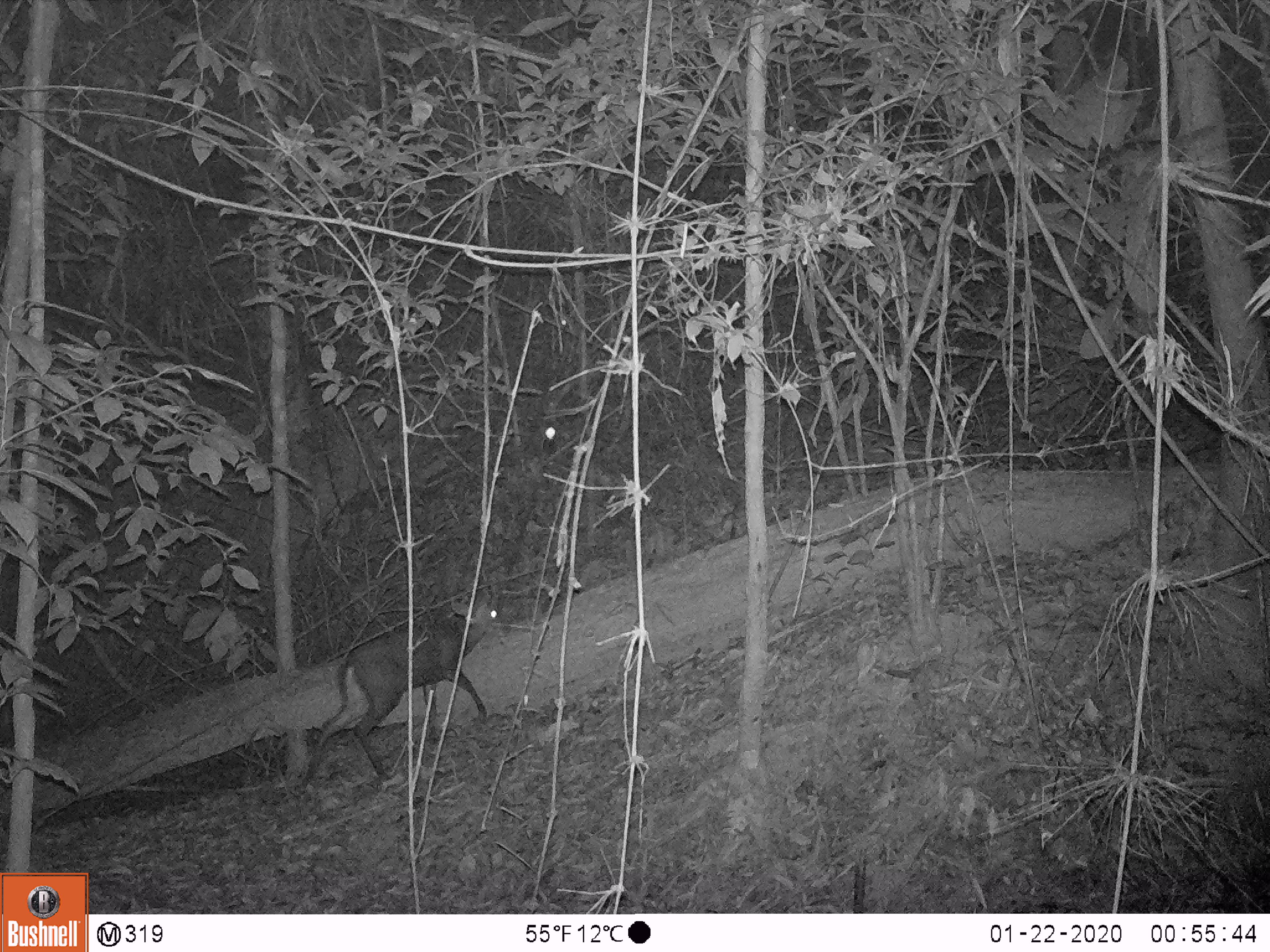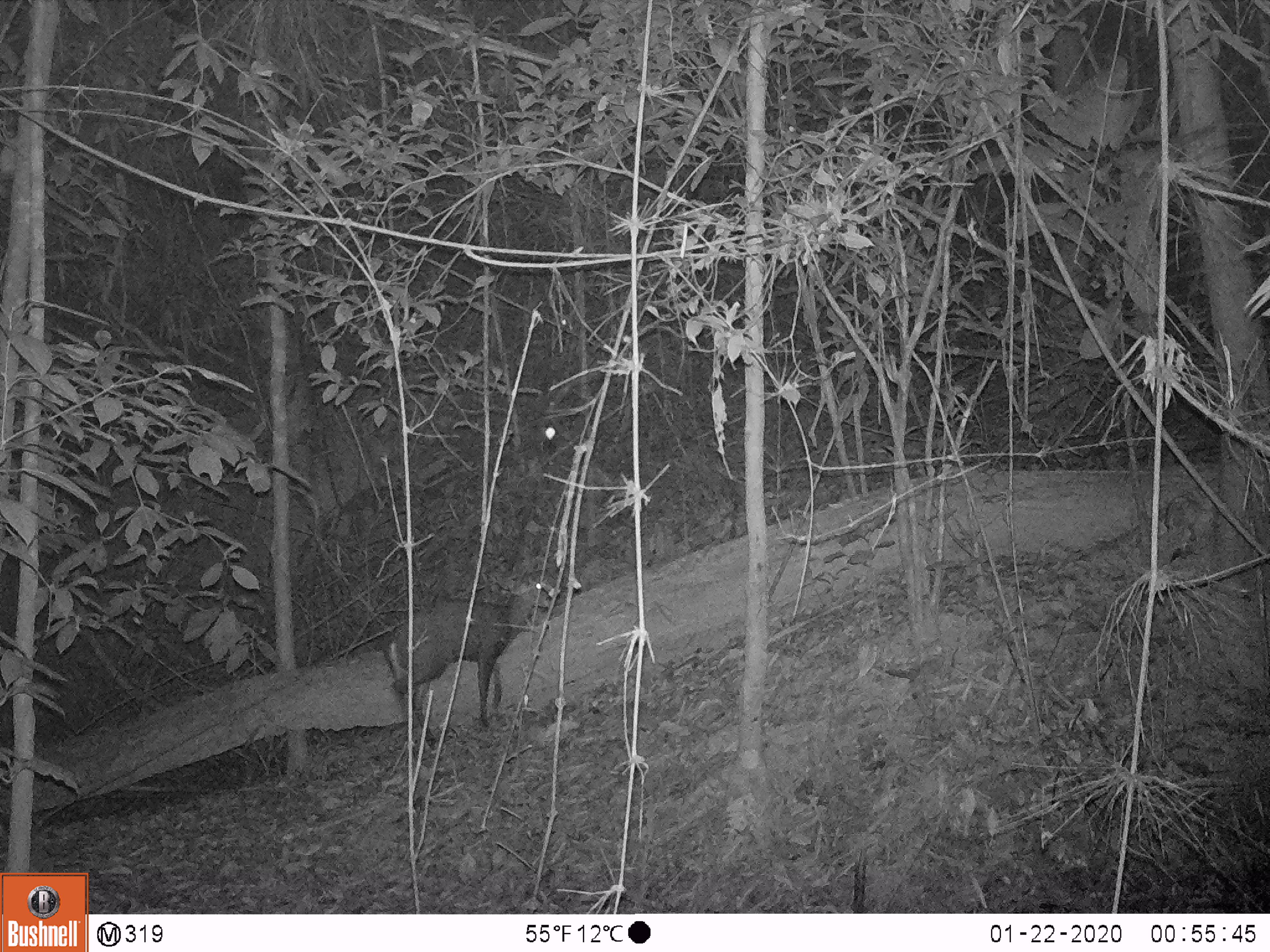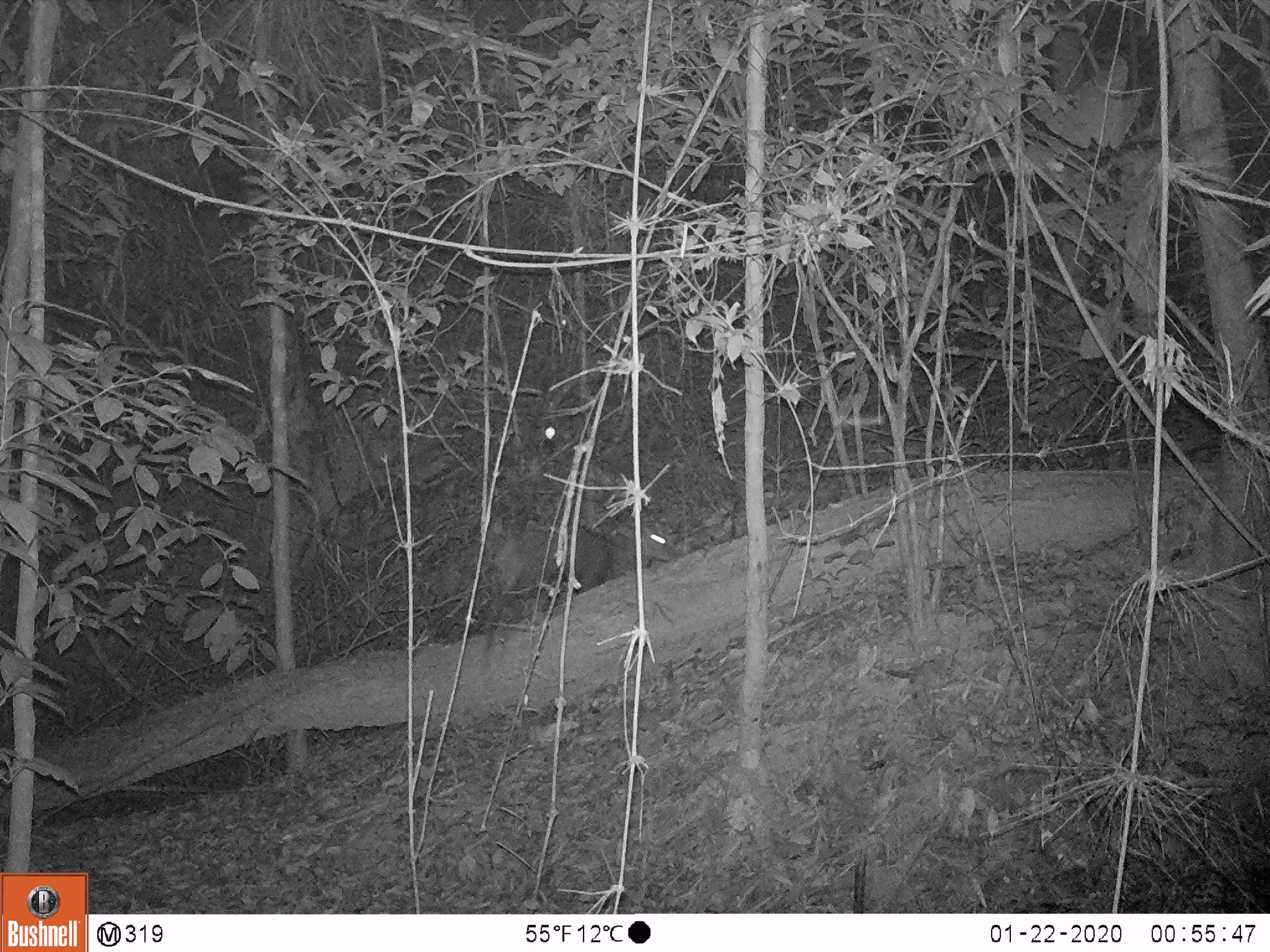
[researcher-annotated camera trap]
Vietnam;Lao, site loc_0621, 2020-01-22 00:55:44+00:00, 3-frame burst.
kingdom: Animalia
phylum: Chordata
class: Mammalia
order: Artiodactyla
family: Cervidae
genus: Muntiacus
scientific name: Muntiacus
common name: muntjacs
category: unidentified muntjac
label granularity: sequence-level